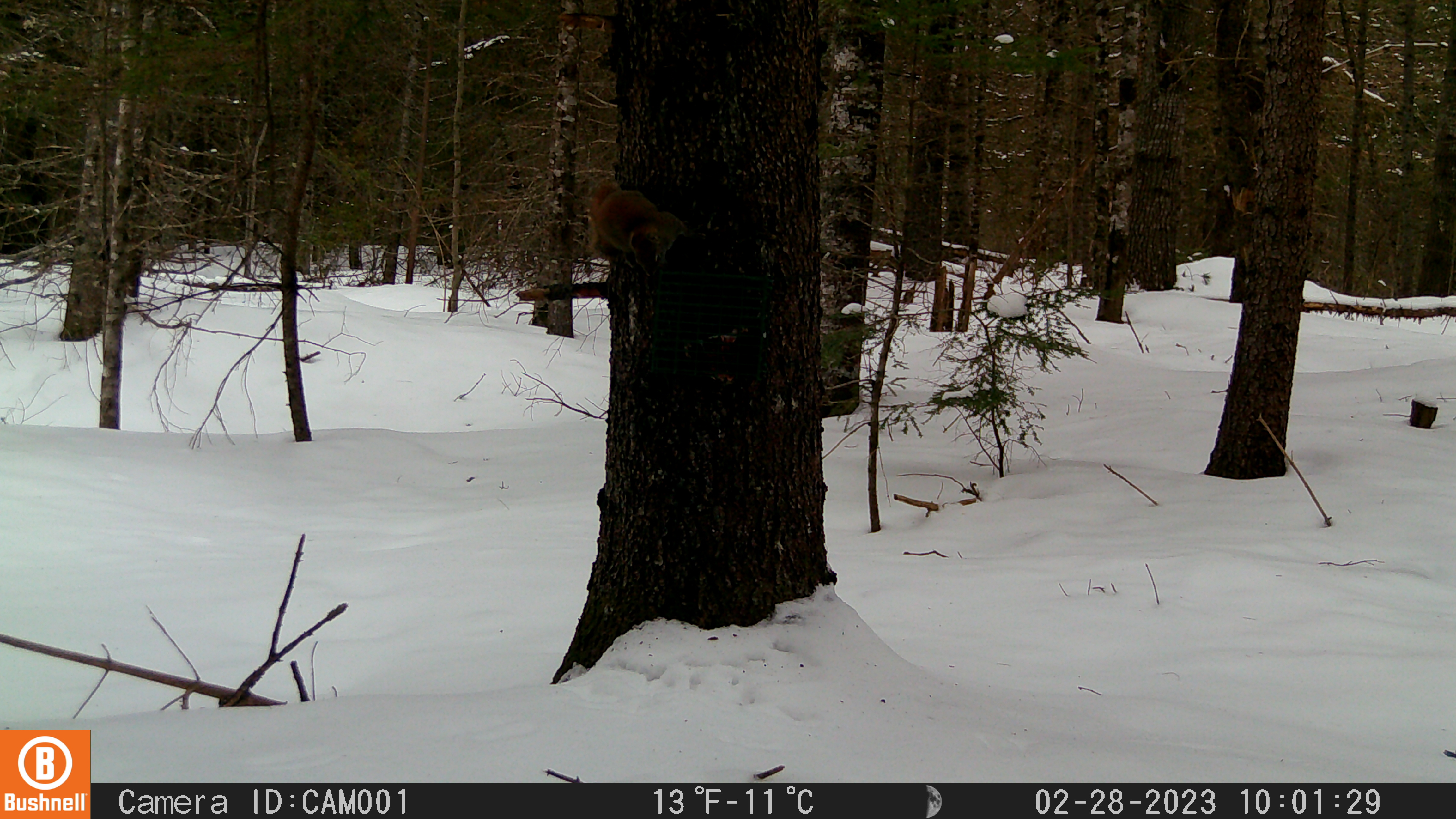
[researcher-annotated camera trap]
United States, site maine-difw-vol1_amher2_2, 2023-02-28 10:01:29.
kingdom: Animalia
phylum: Chordata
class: Mammalia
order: Rodentia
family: Sciuridae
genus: Tamiasciurus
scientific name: Tamiasciurus hudsonicus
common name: red squirrel